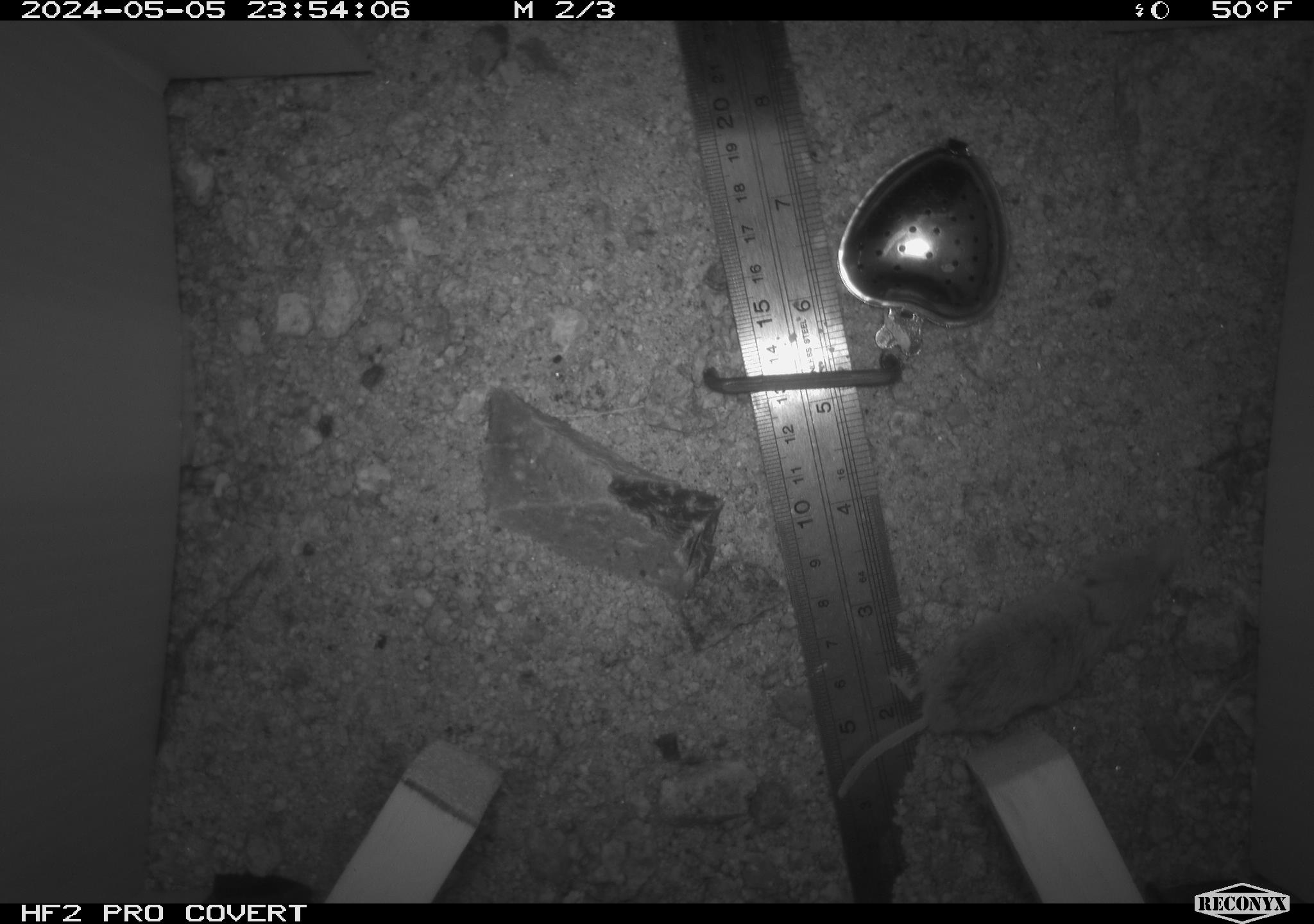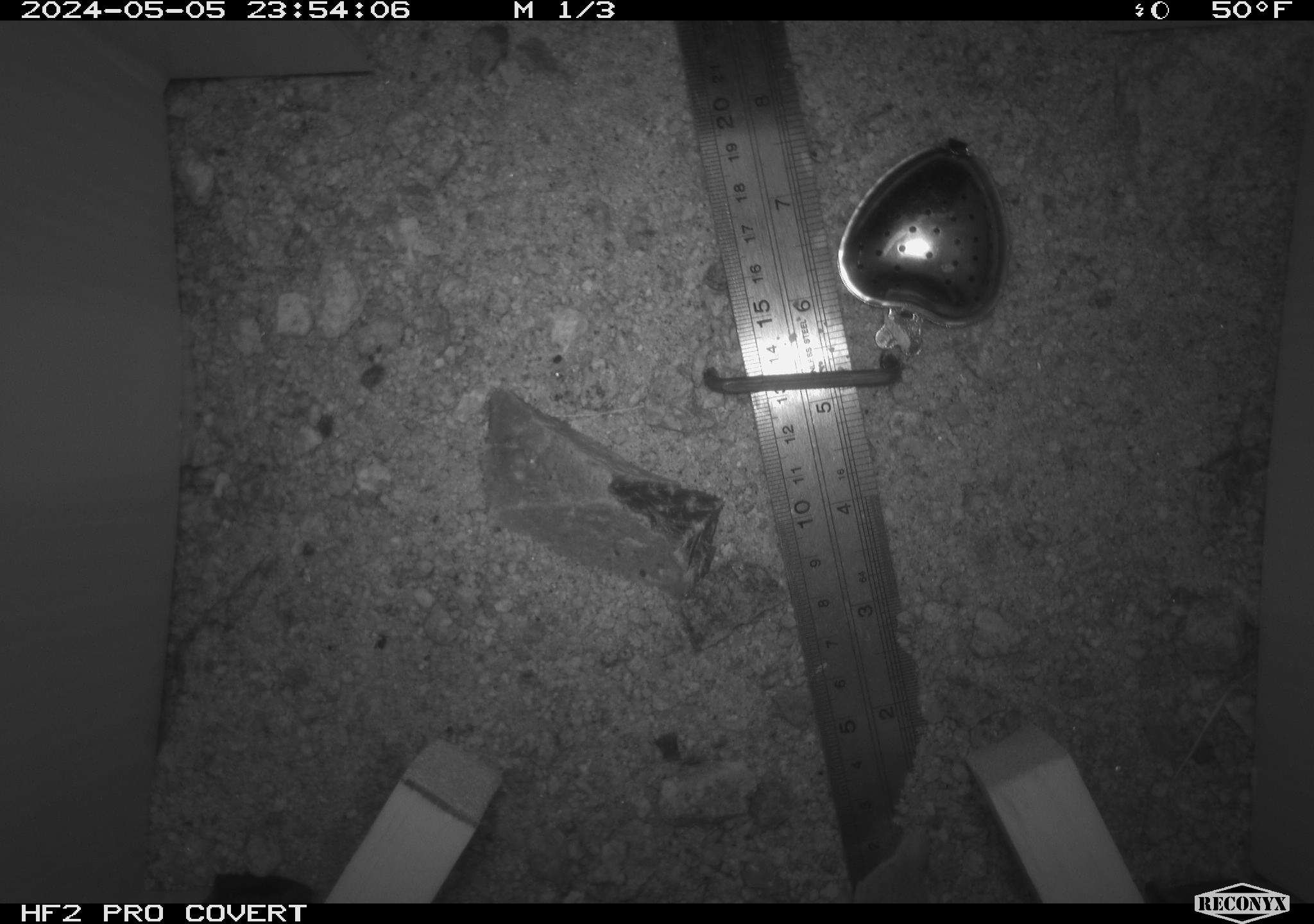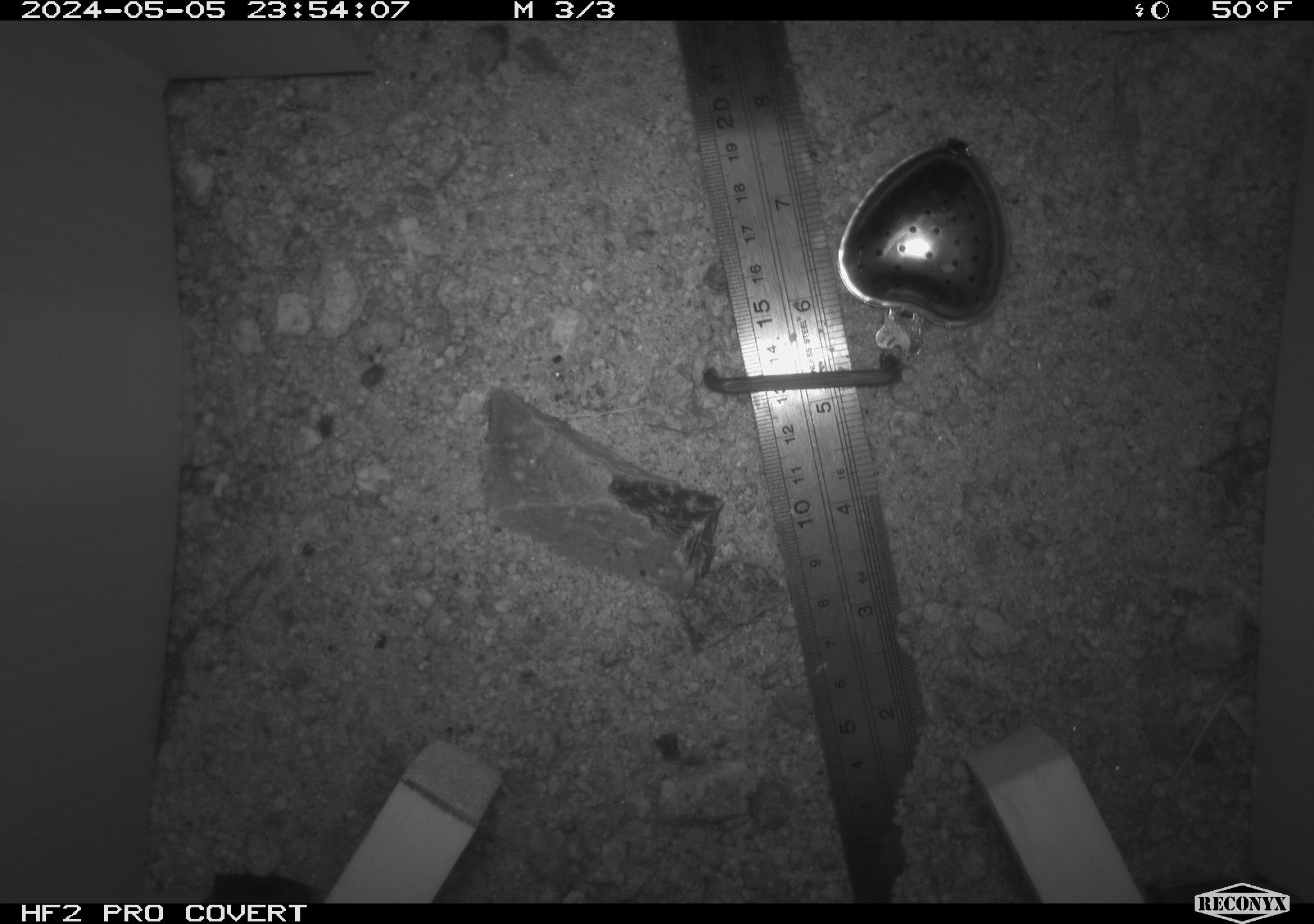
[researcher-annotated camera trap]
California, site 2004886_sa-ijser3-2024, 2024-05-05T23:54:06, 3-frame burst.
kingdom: Animalia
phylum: Chordata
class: Mammalia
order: Rodentia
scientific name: Rodentia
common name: mouse species